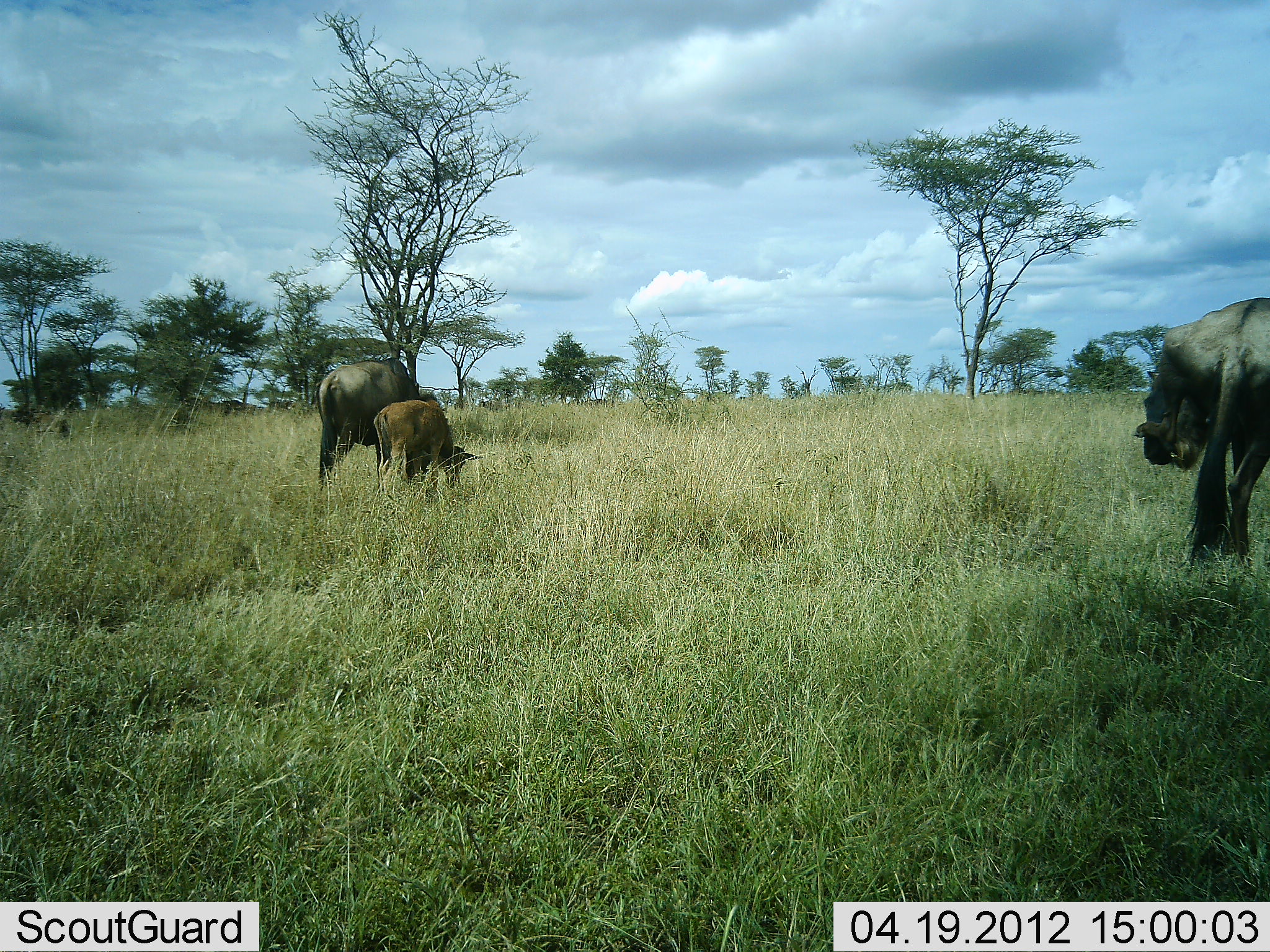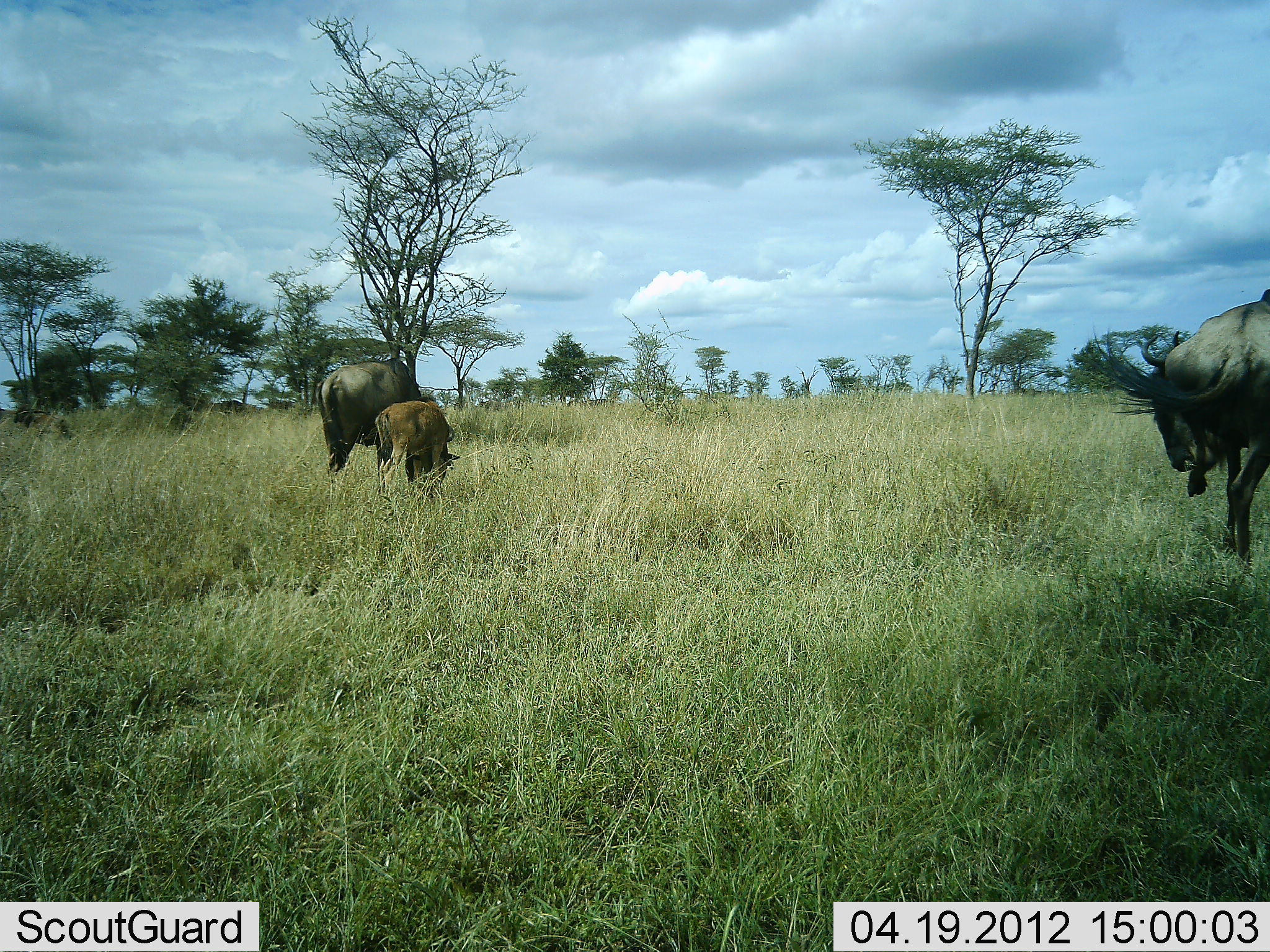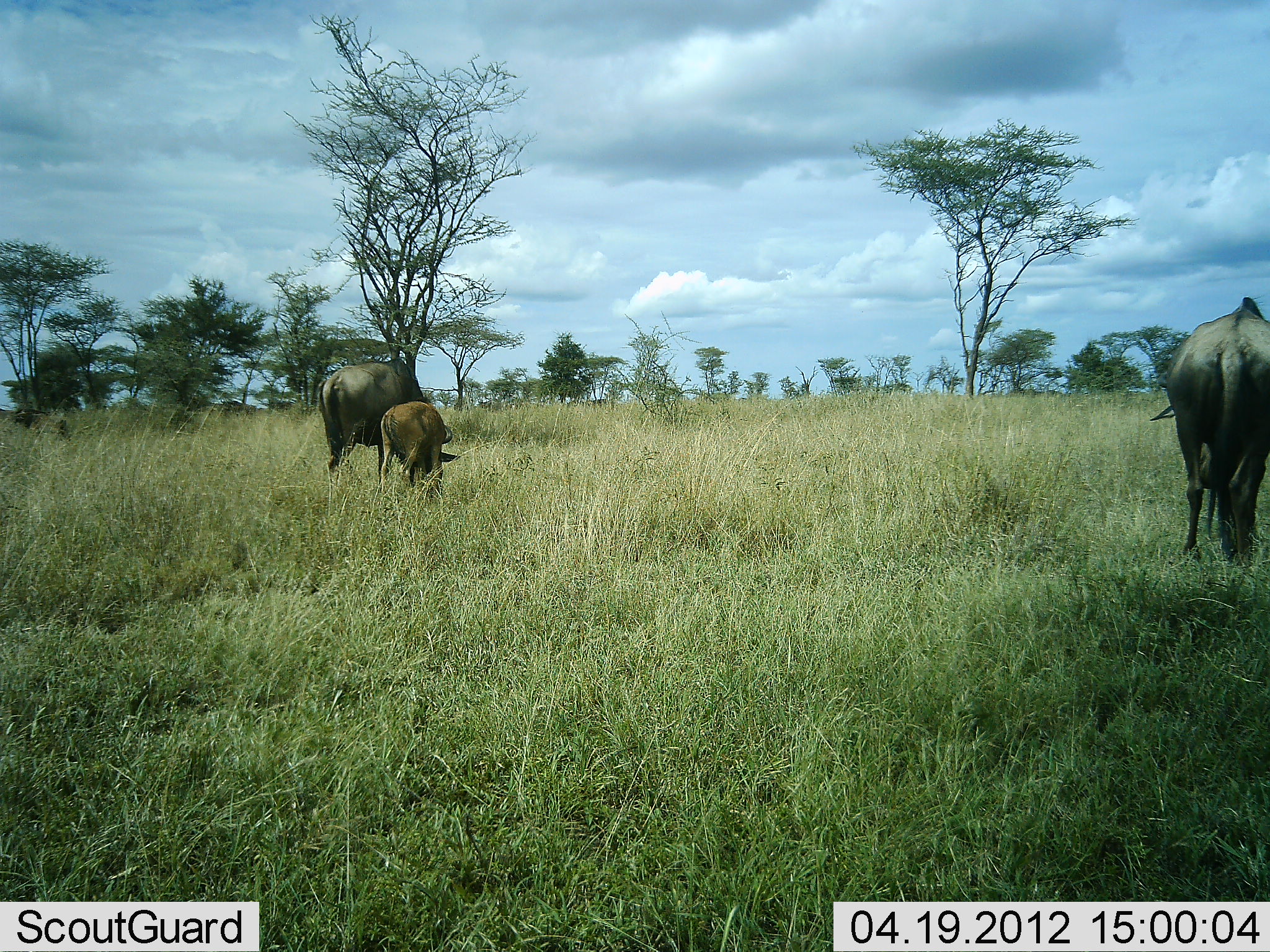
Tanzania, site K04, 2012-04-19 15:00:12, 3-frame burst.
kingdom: Animalia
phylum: Chordata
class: Mammalia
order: Artiodactyla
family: Bovidae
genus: Connochaetes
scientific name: Connochaetes taurinus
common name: blue wildebeest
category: wildebeest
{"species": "wildebeest (blue wildebeest) (Connochaetes taurinus)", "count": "3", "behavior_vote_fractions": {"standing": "54%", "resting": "0%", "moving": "4%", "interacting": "4%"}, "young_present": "82%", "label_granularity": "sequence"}